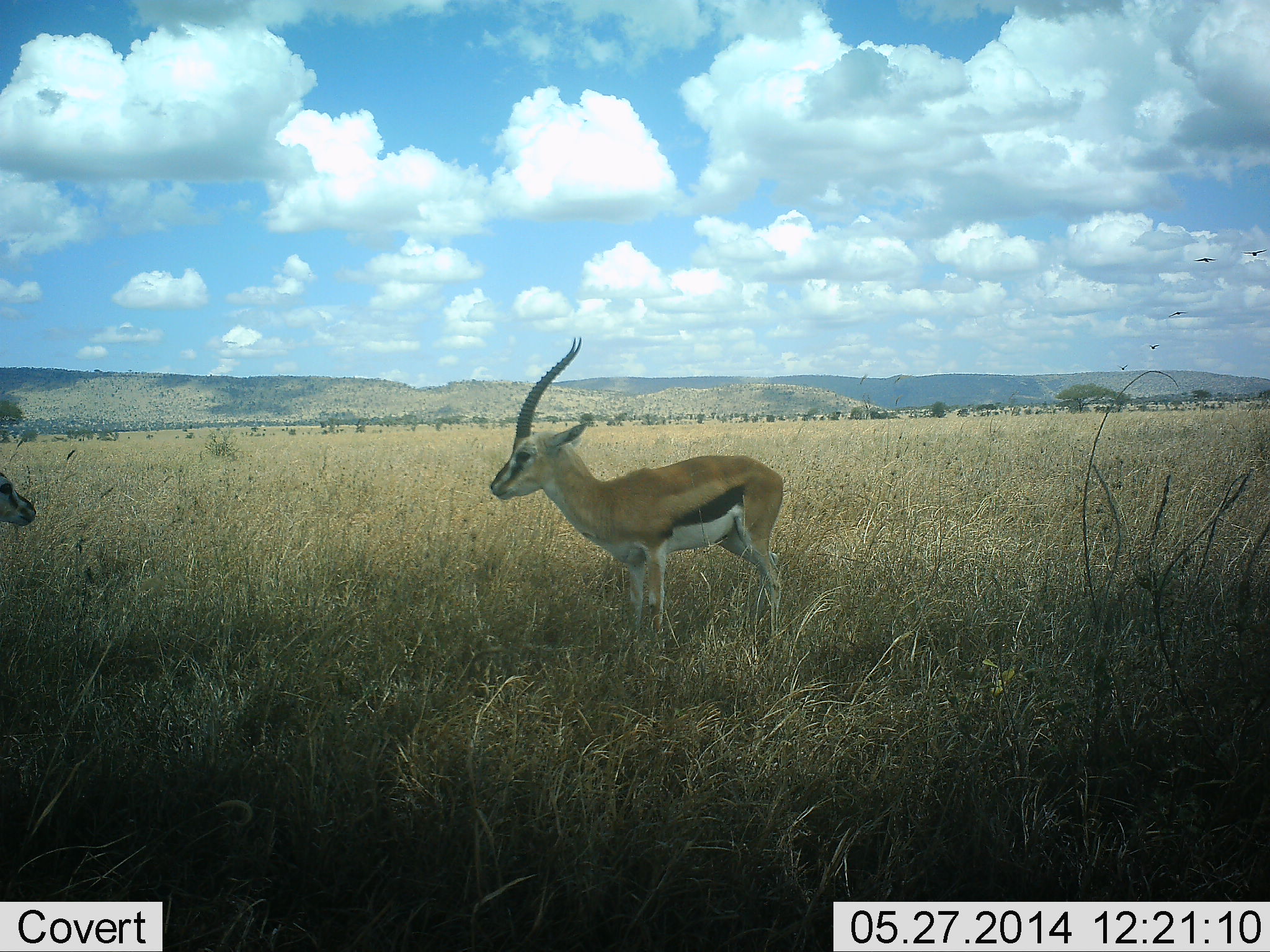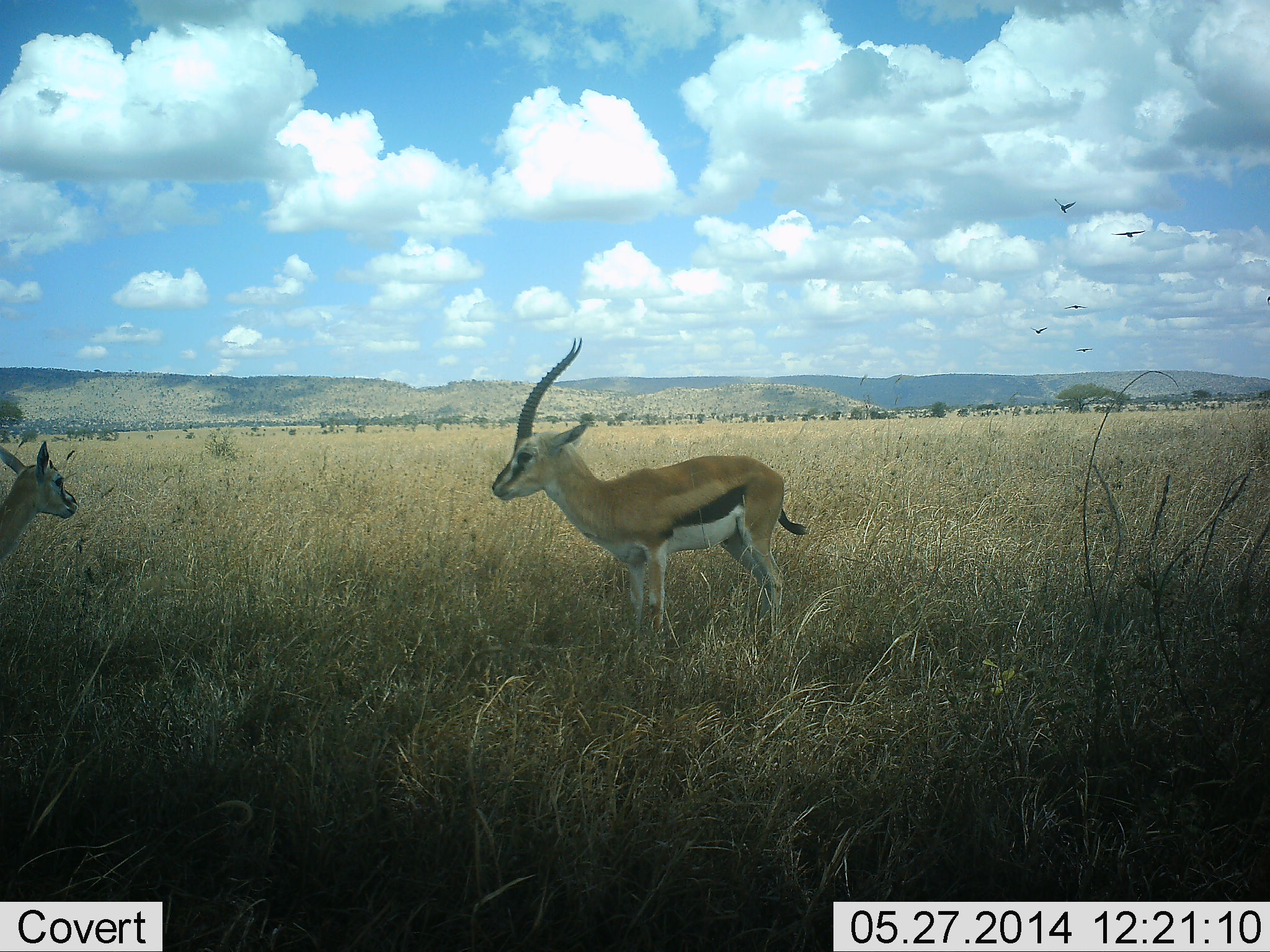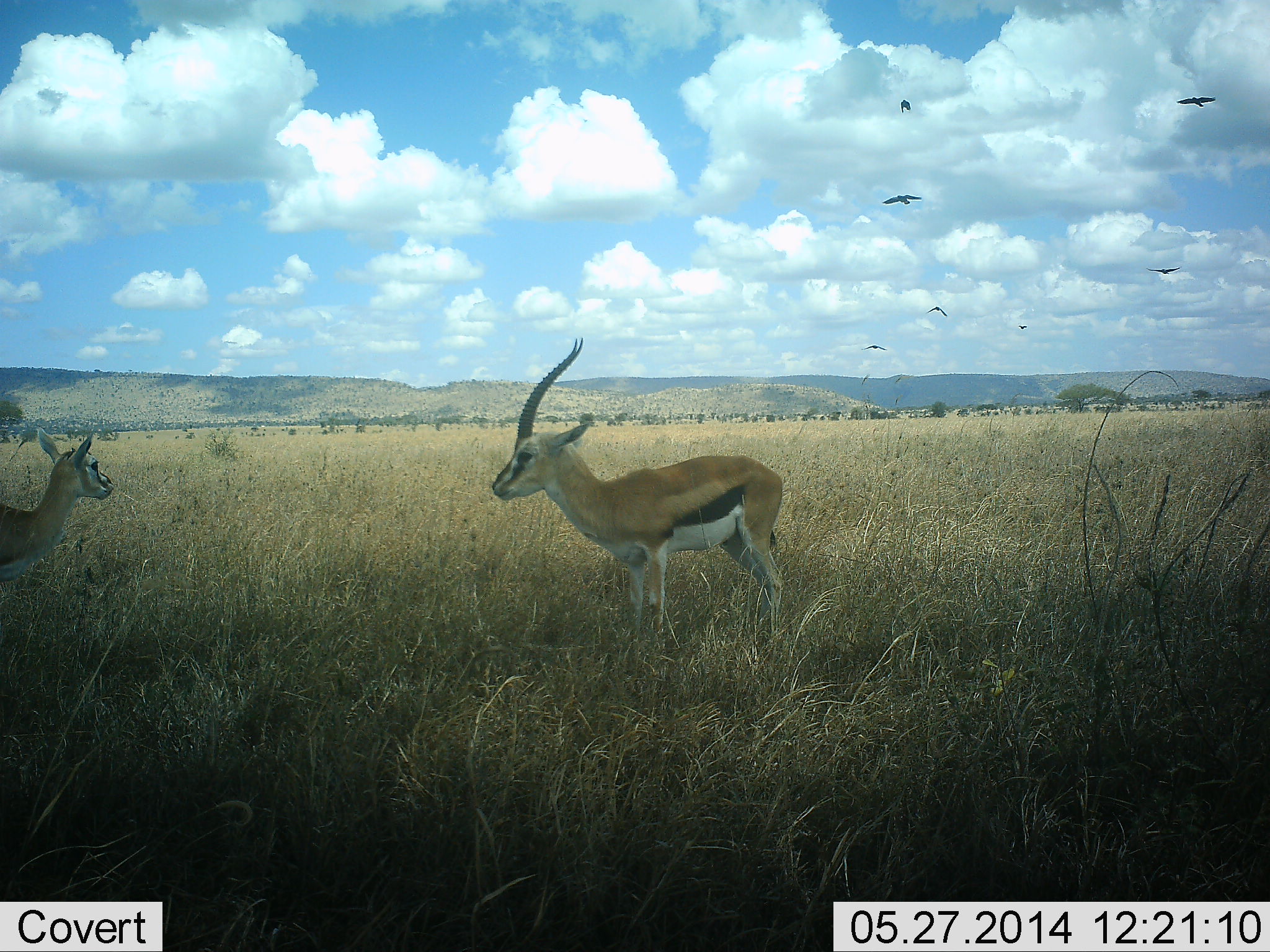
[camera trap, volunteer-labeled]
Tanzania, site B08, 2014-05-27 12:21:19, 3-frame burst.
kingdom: Animalia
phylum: Chordata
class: Mammalia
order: Artiodactyla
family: Bovidae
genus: Eudorcas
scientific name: Eudorcas thomsonii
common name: thomson's gazelle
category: gazellethomsons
Gazellethomsons (thomson's gazelle) (Eudorcas thomsonii), count 2. Behavior (volunteer vote fractions): standing 95%, resting 11%, moving 32%, interacting 5%. Young present (vote fraction): 5%. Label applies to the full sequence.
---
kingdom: Animalia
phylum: Chordata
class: Aves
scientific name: Aves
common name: bird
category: otherbird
Otherbird (bird) (Aves), count 7. Behavior (volunteer vote fractions): standing 0%, resting 0%, moving 100%, interacting 0%. Young present (vote fraction): 0%. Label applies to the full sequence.